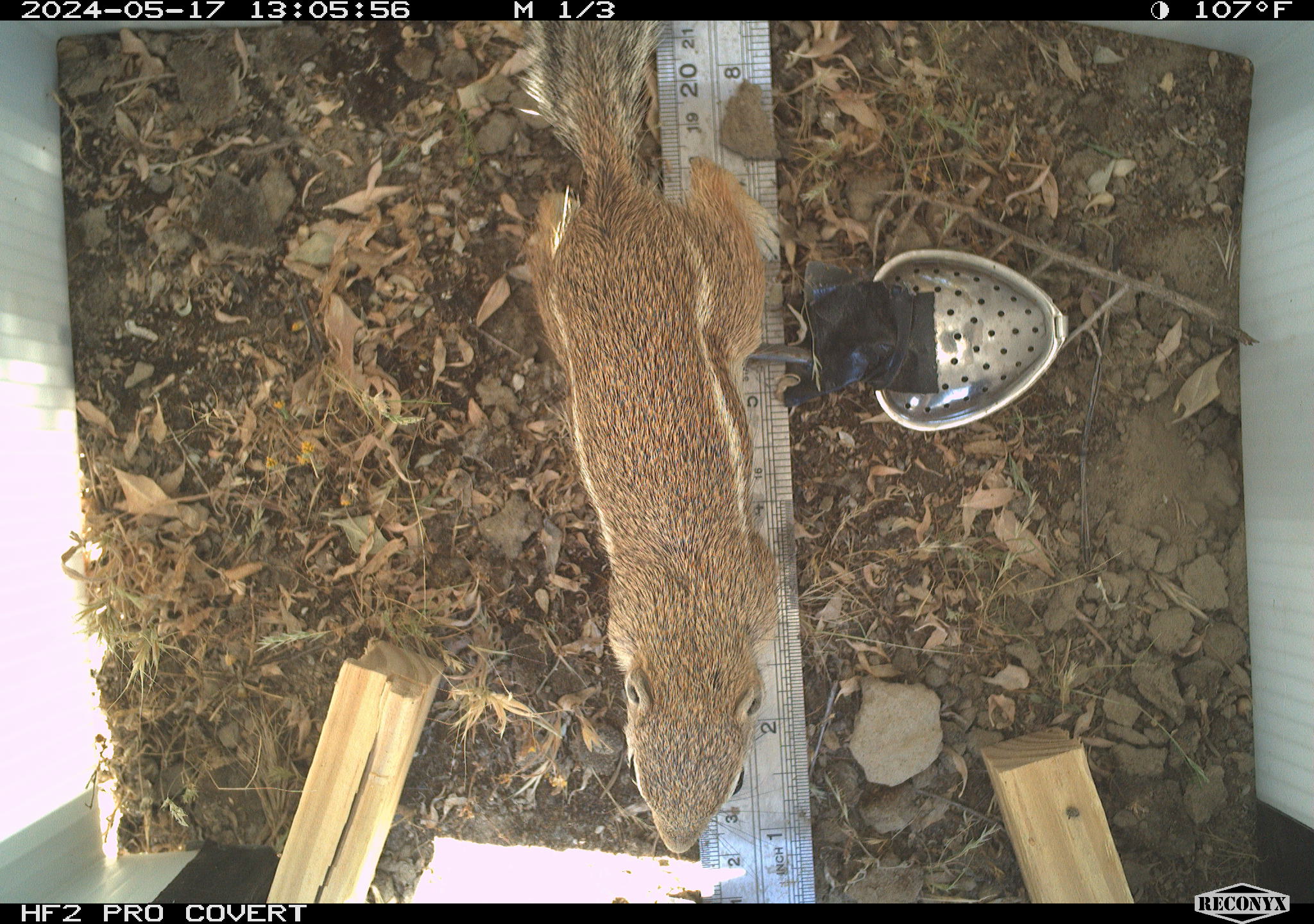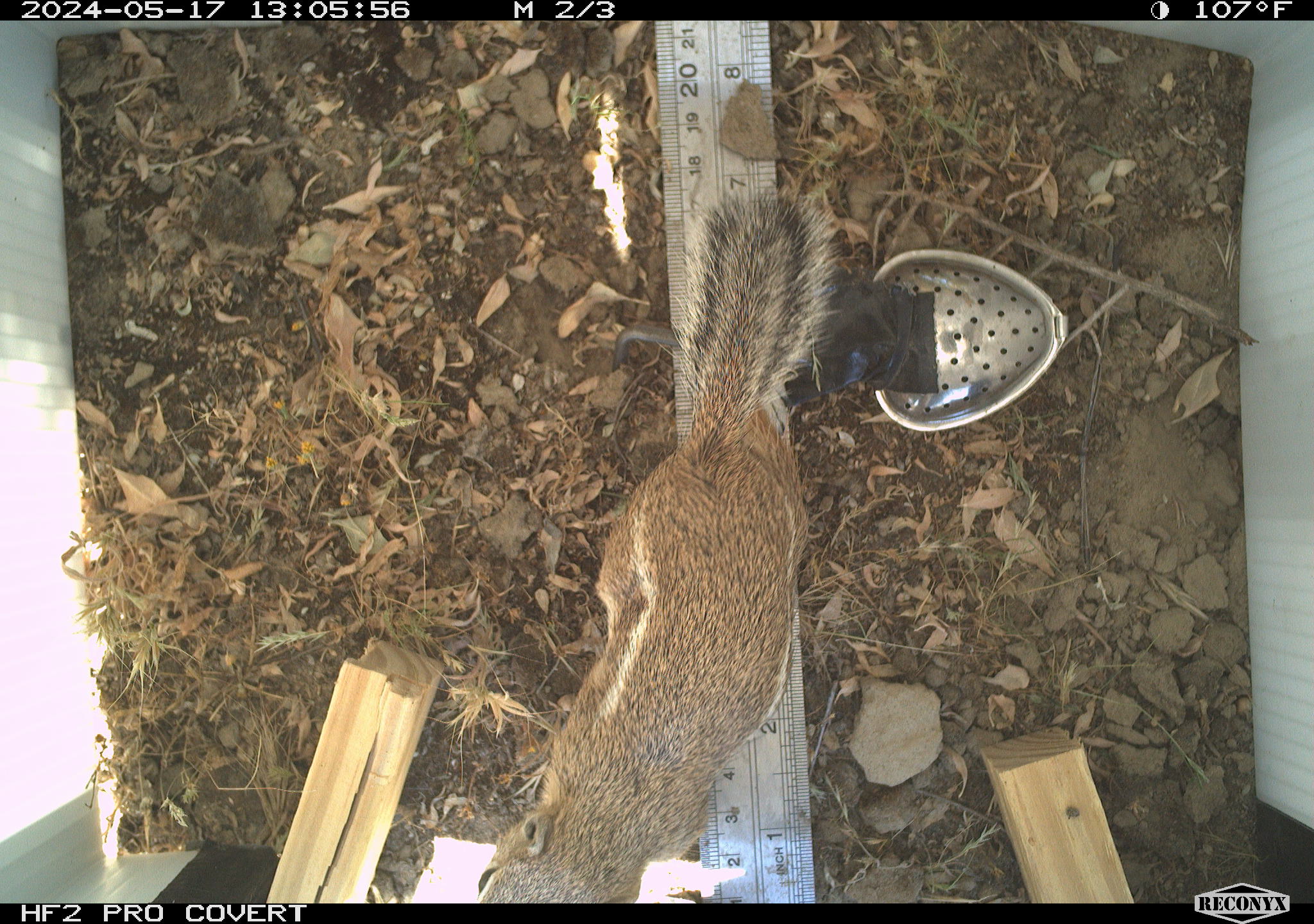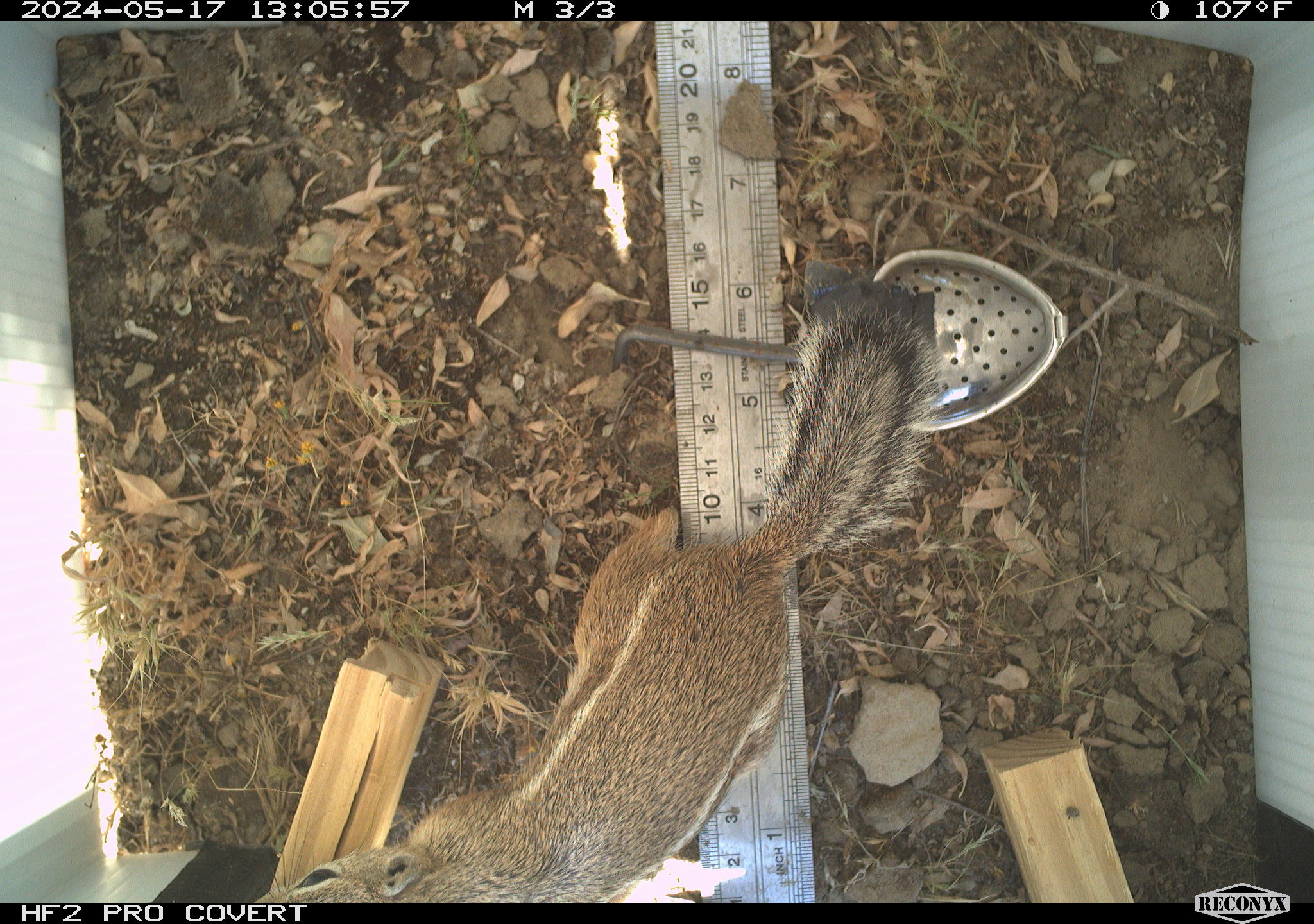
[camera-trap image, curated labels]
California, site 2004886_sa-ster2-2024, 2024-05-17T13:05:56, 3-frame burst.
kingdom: Animalia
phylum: Chordata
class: Mammalia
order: Rodentia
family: Sciuridae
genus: Ammospermophilus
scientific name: Ammospermophilus nelsoni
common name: nelson's antelope squirrel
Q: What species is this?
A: Nelson's antelope squirrel (Ammospermophilus nelsoni).